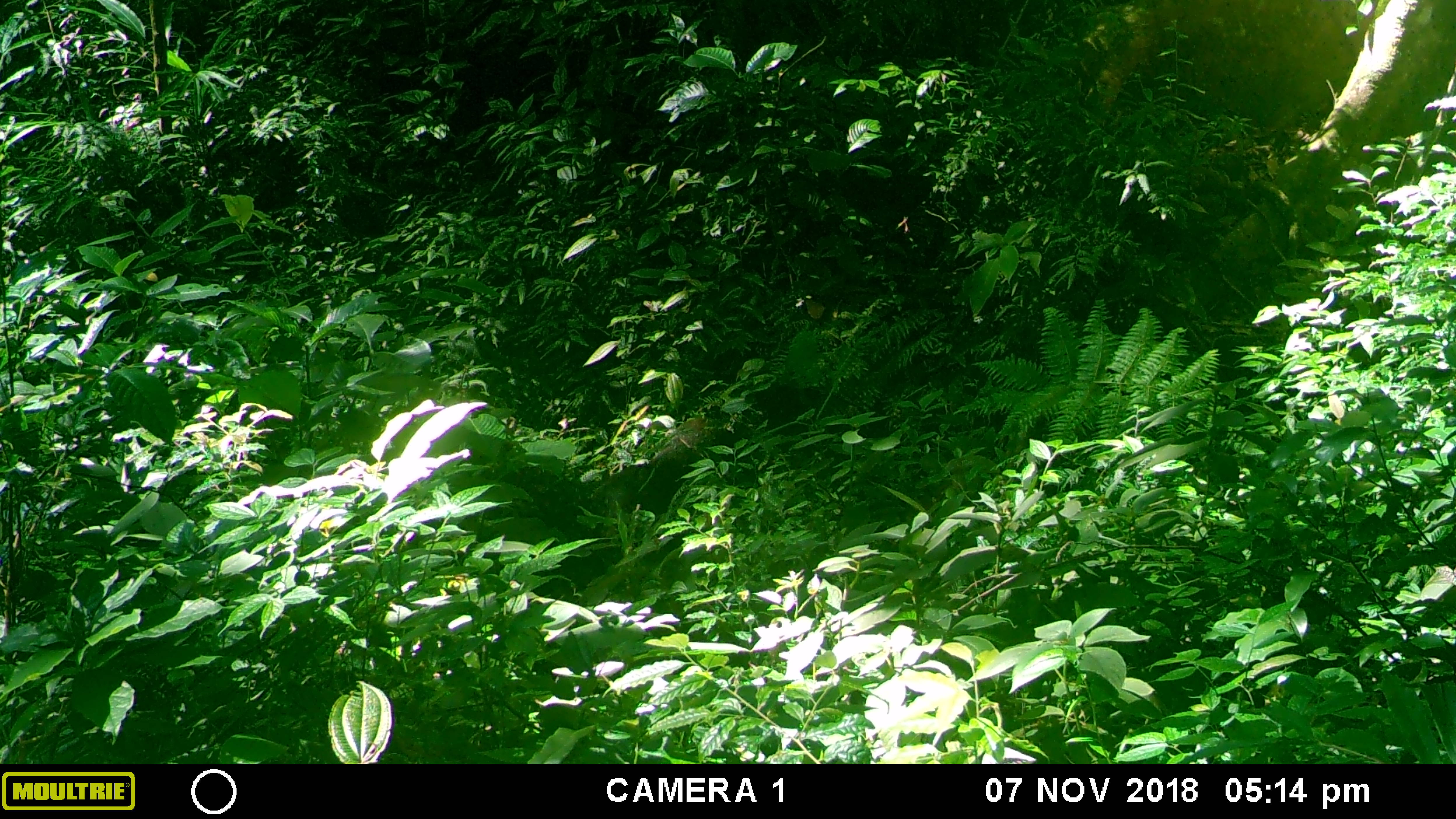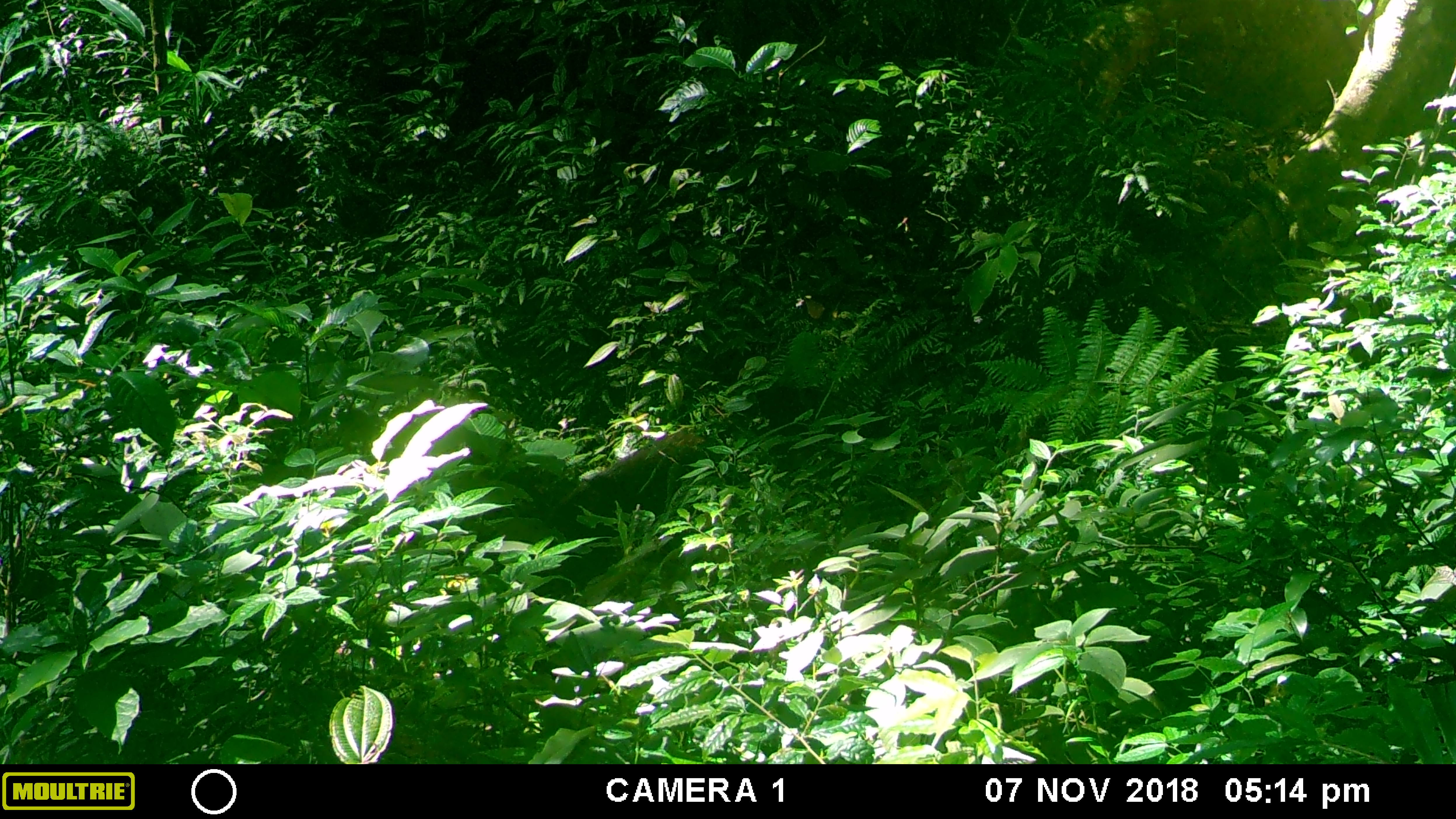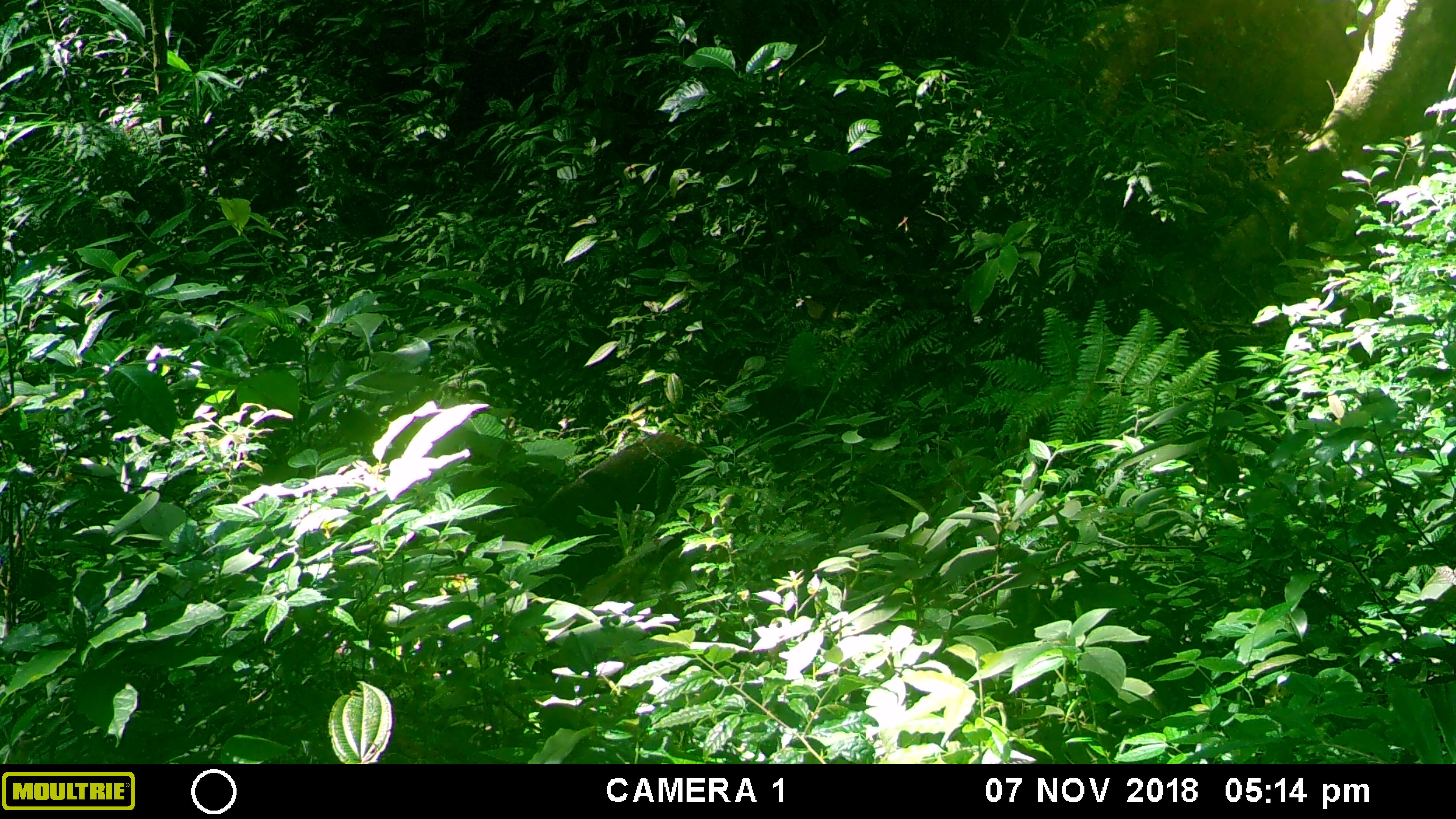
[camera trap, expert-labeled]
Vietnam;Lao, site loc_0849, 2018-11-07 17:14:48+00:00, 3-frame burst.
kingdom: Animalia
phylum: Chordata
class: Mammalia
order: Artiodactyla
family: Suidae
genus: Sus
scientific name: Sus scrofa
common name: eurasian wild pig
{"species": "eurasian wild pig (Sus scrofa)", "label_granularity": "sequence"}